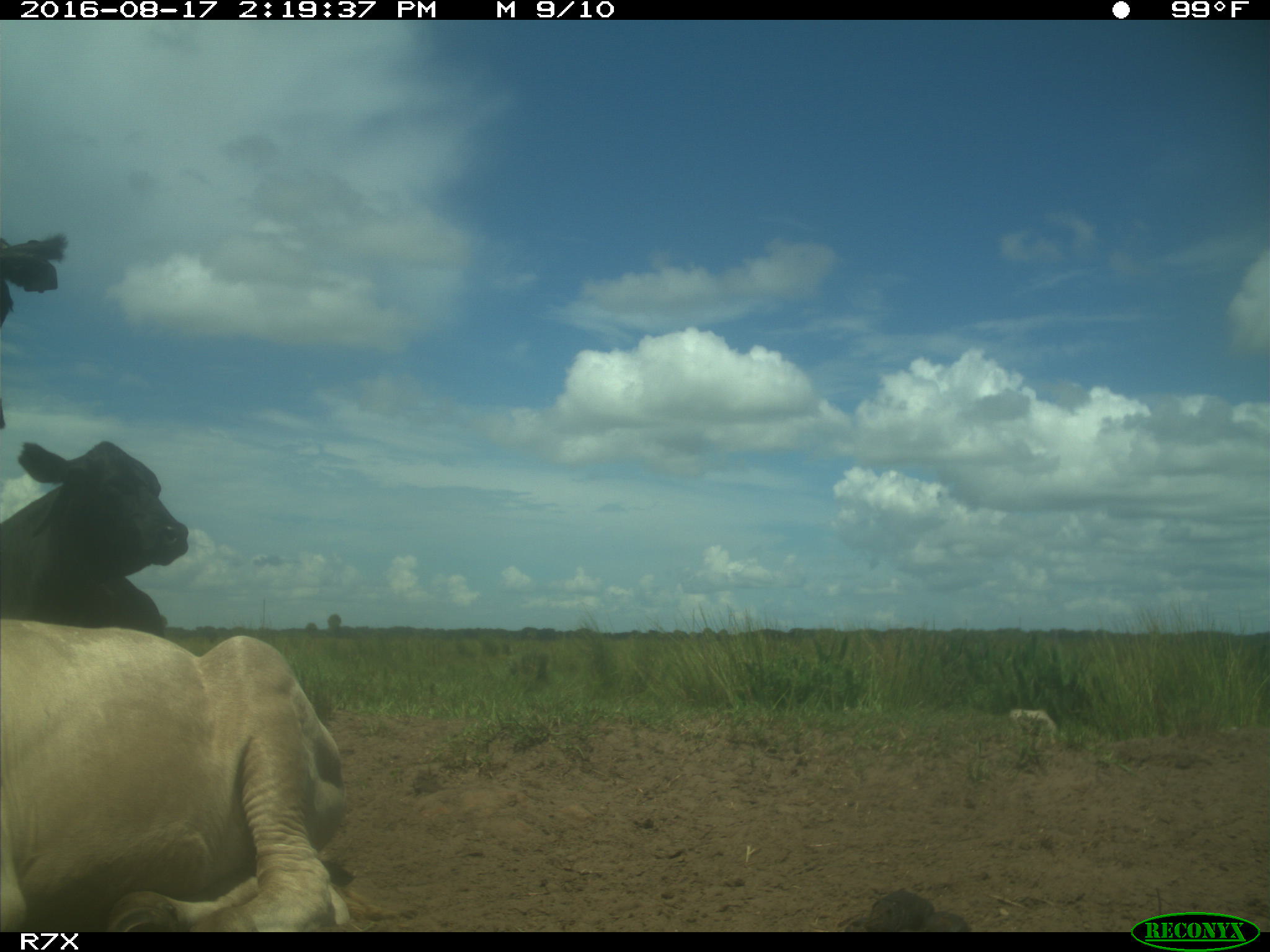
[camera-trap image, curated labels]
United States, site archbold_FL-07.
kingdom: Animalia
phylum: Chordata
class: Mammalia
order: Artiodactyla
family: Bovidae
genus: Bos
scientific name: Bos taurus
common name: domestic cow